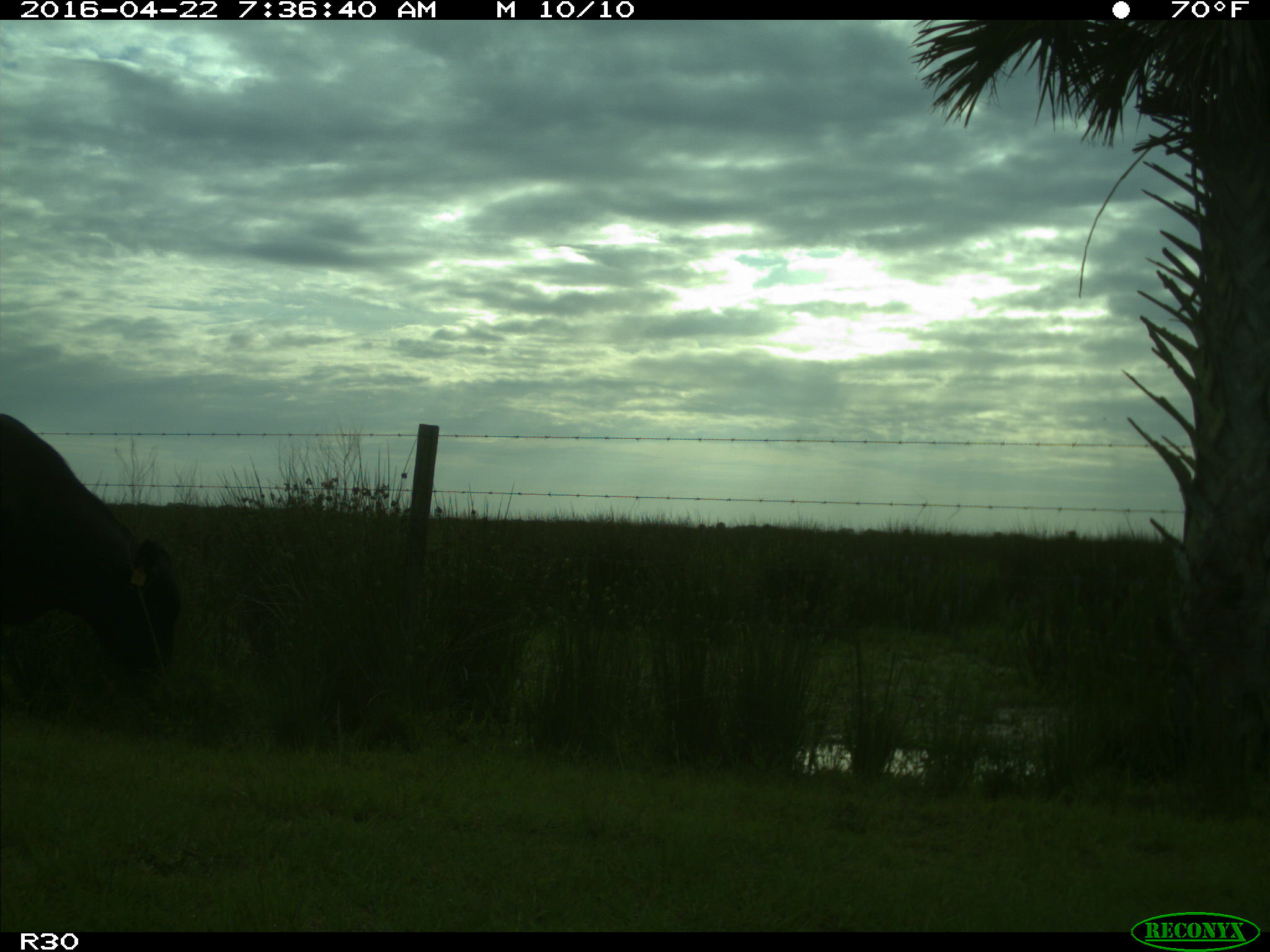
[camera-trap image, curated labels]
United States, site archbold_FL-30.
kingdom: Animalia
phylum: Chordata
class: Mammalia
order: Artiodactyla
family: Bovidae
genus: Bos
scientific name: Bos taurus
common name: domestic cow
Bos taurus (domestic cow).